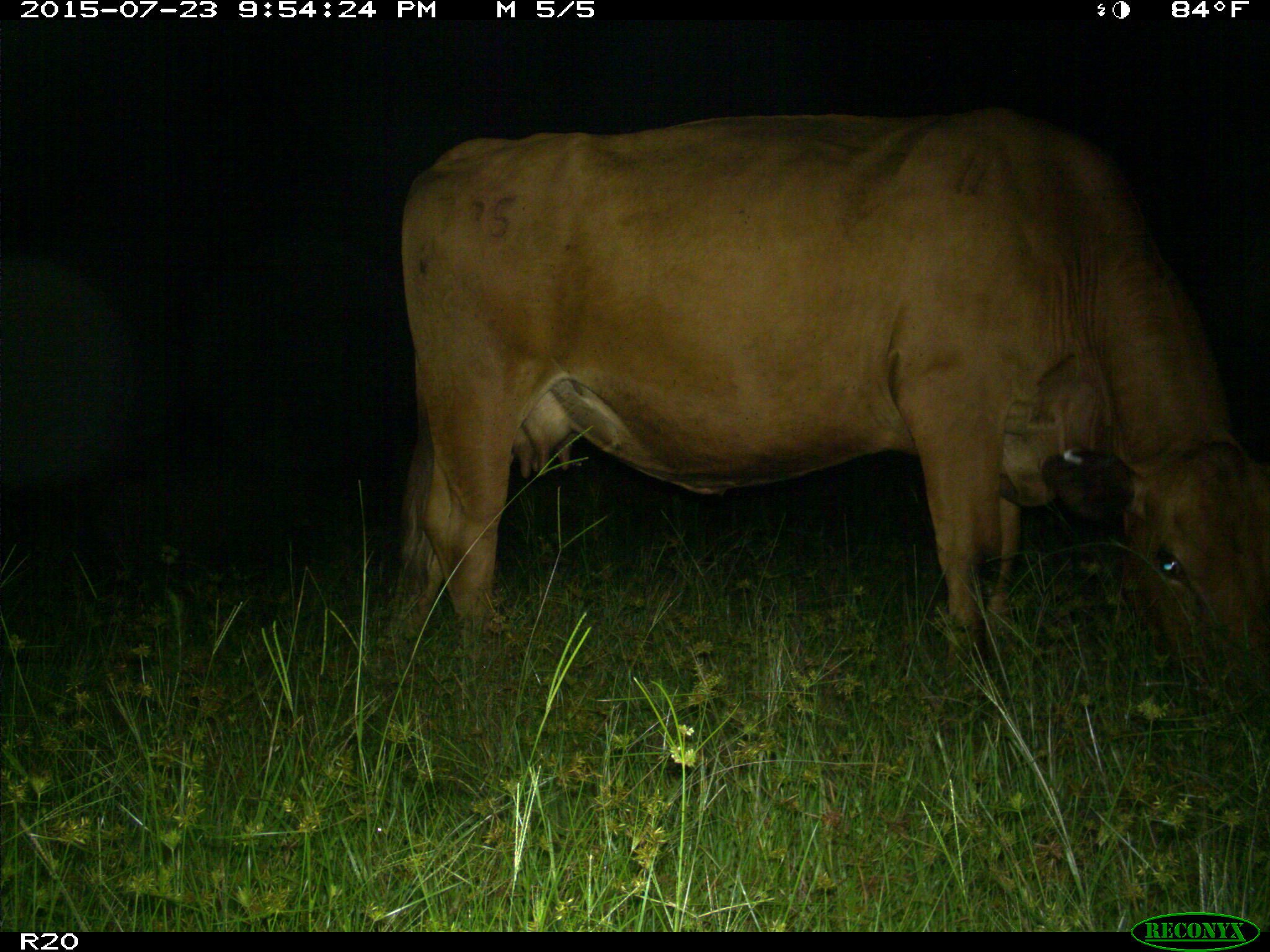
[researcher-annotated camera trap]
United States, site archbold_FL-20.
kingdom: Animalia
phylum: Chordata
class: Mammalia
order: Artiodactyla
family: Bovidae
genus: Bos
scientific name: Bos taurus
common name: domestic cow